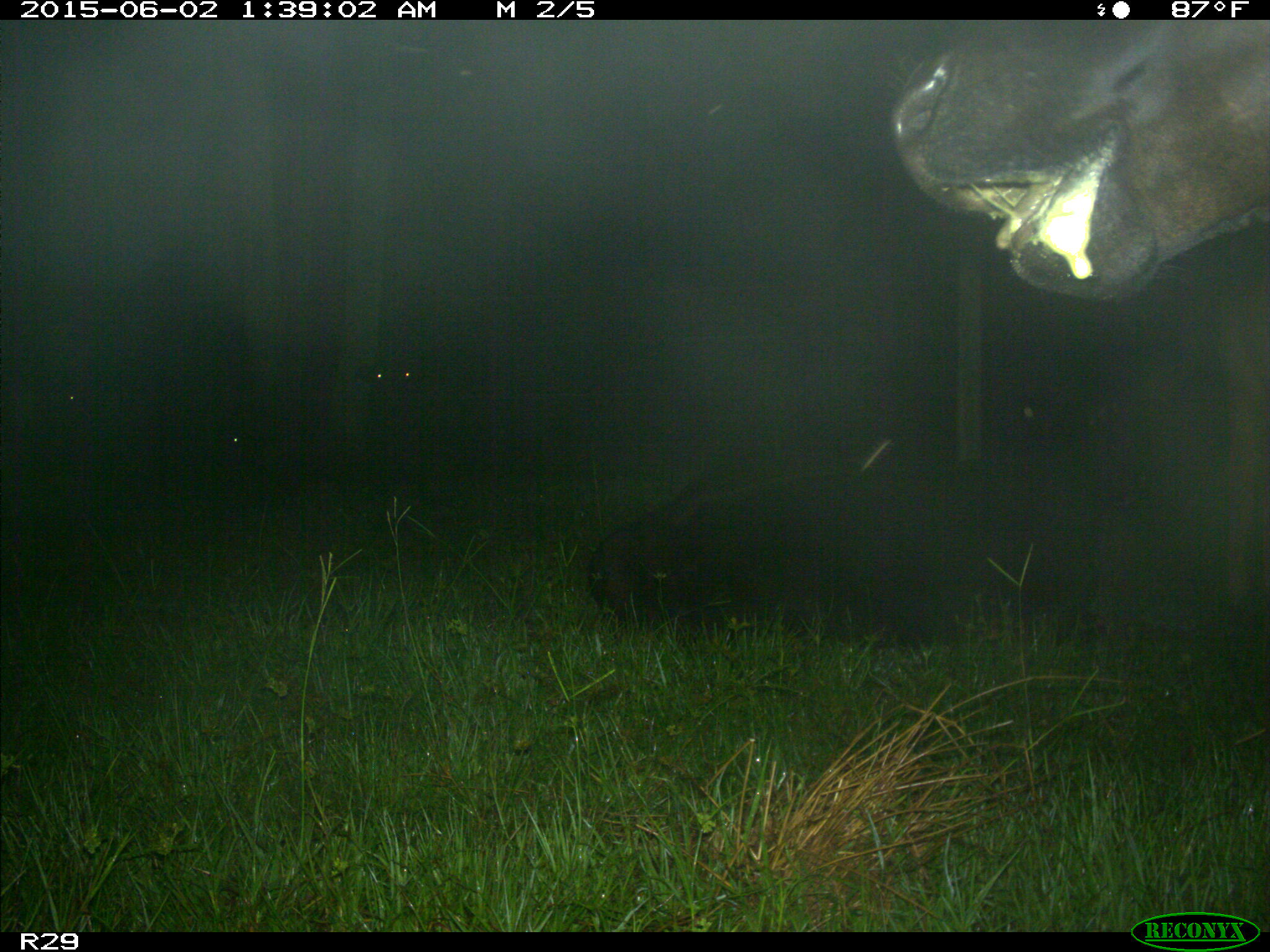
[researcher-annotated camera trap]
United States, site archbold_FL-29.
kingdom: Animalia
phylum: Chordata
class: Mammalia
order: Artiodactyla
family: Bovidae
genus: Bos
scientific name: Bos taurus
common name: domestic cow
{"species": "Bos taurus (domestic cow)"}